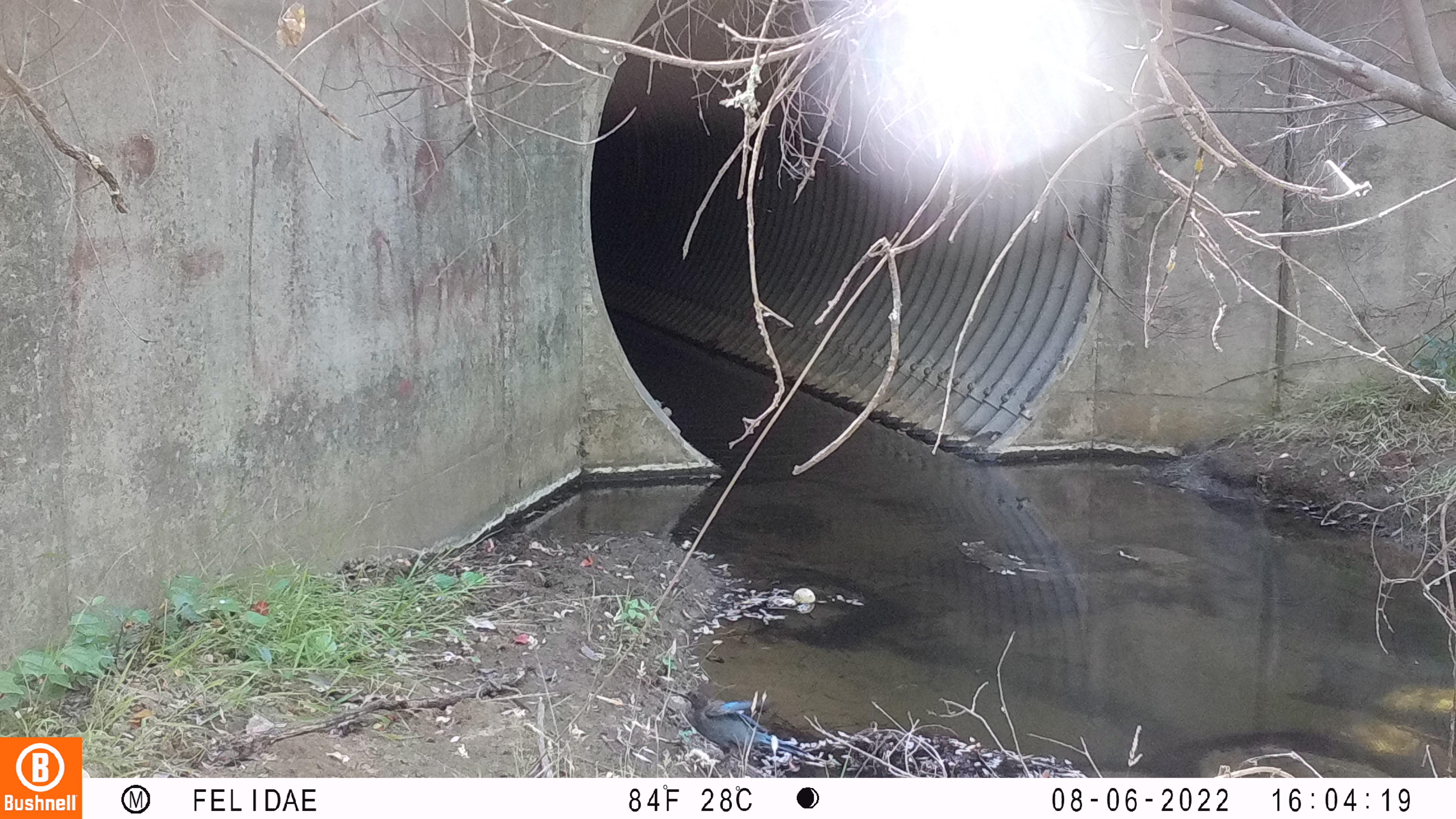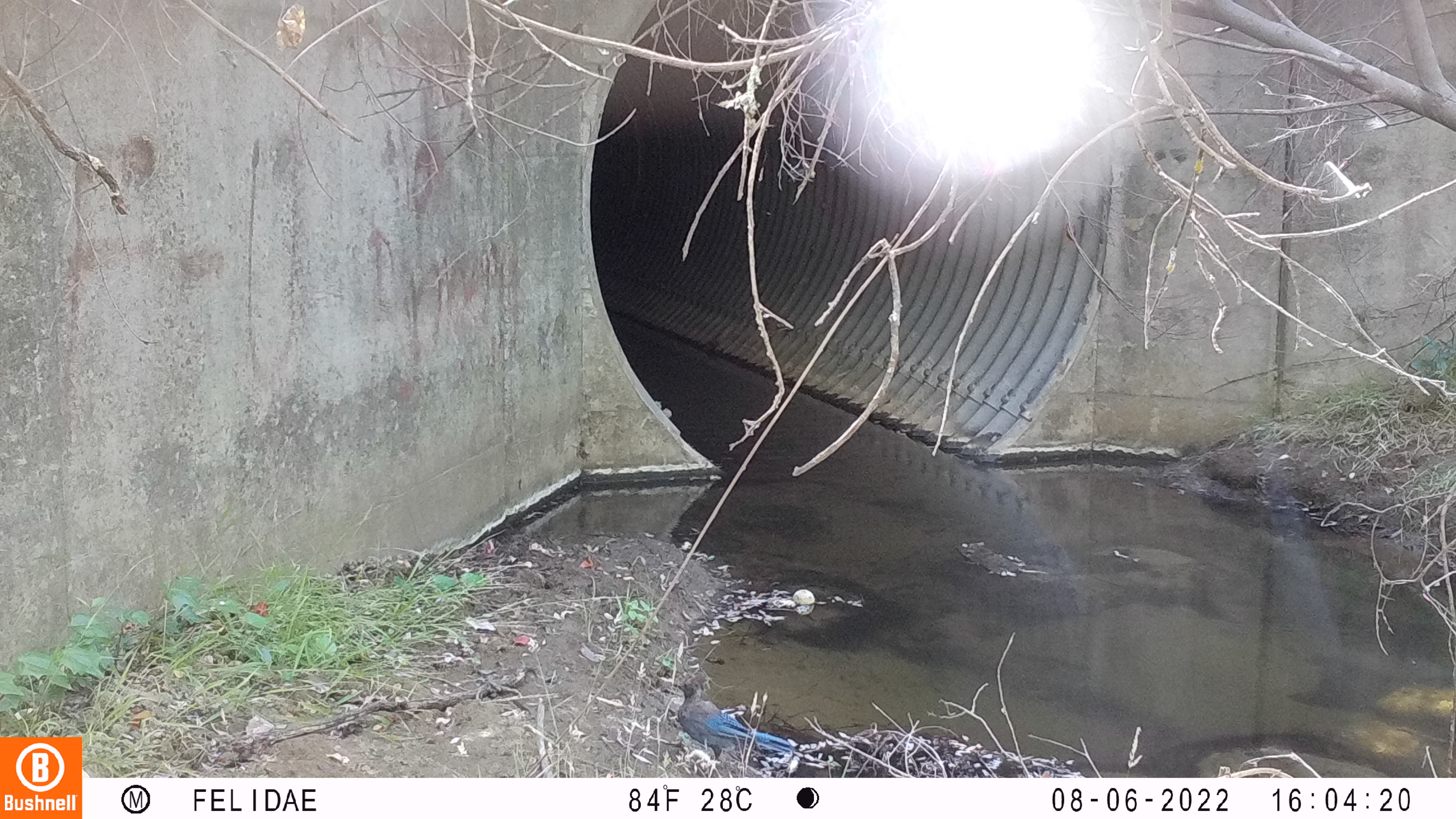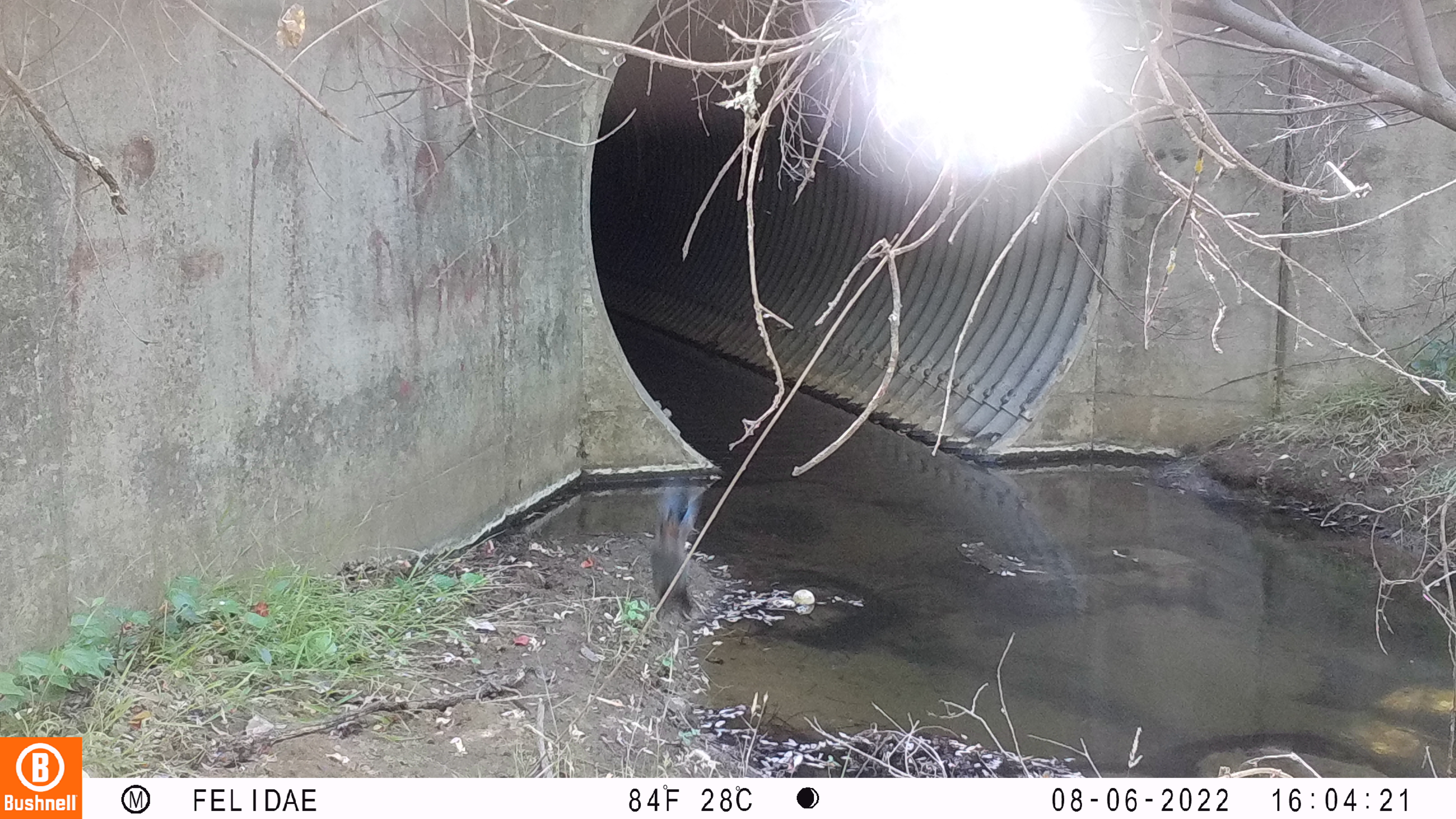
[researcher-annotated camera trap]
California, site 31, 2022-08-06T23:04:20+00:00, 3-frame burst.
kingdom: Animalia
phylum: Chordata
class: Aves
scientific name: Aves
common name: bird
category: unknown bird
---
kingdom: Animalia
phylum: Chordata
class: Aves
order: Passeriformes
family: Corvidae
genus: Cyanocitta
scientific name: Cyanocitta stelleri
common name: steller's jay